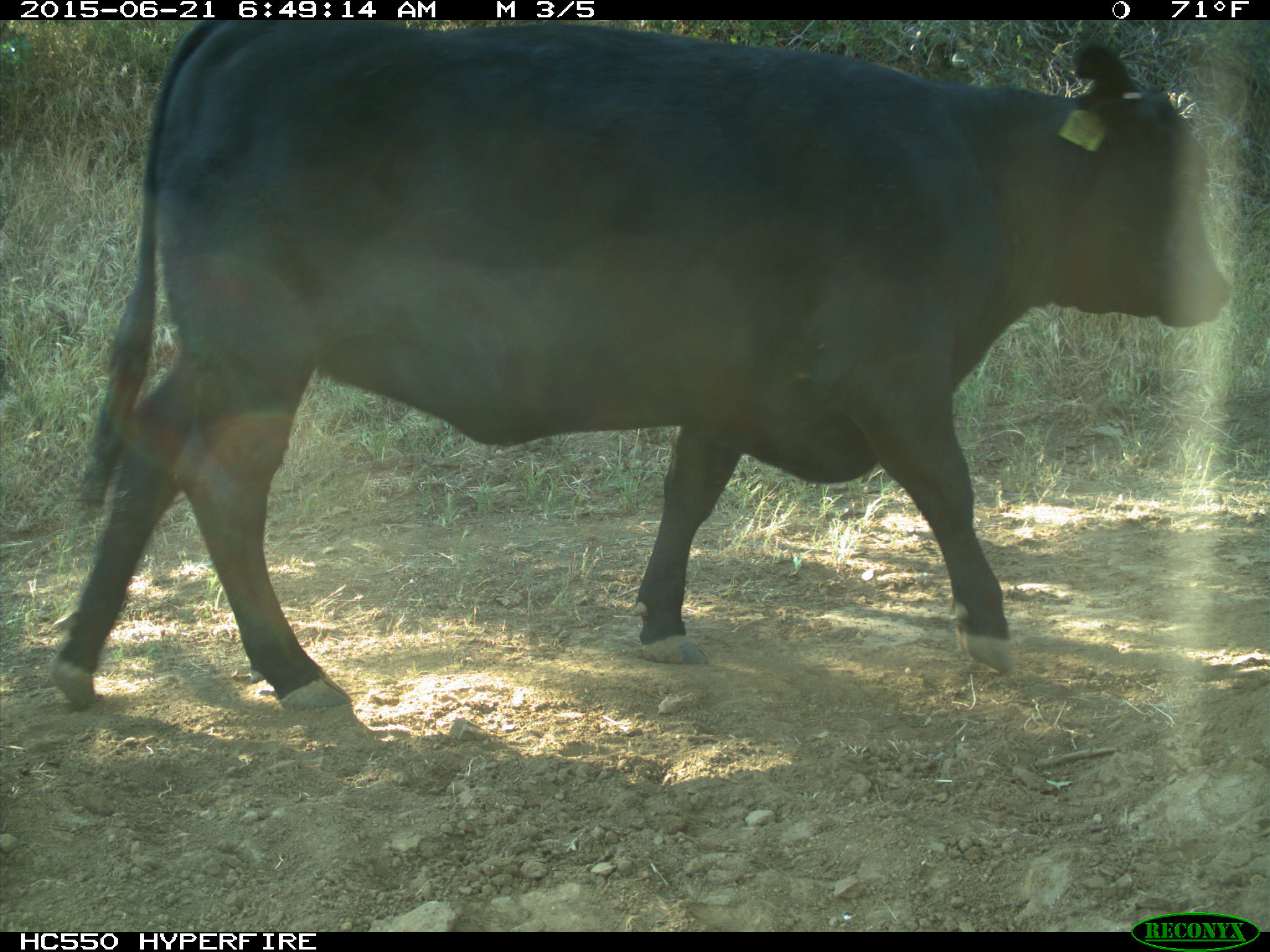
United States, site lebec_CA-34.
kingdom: Animalia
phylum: Chordata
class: Mammalia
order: Artiodactyla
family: Bovidae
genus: Bos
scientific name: Bos taurus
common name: domestic cow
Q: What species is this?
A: Bos taurus (domestic cow).